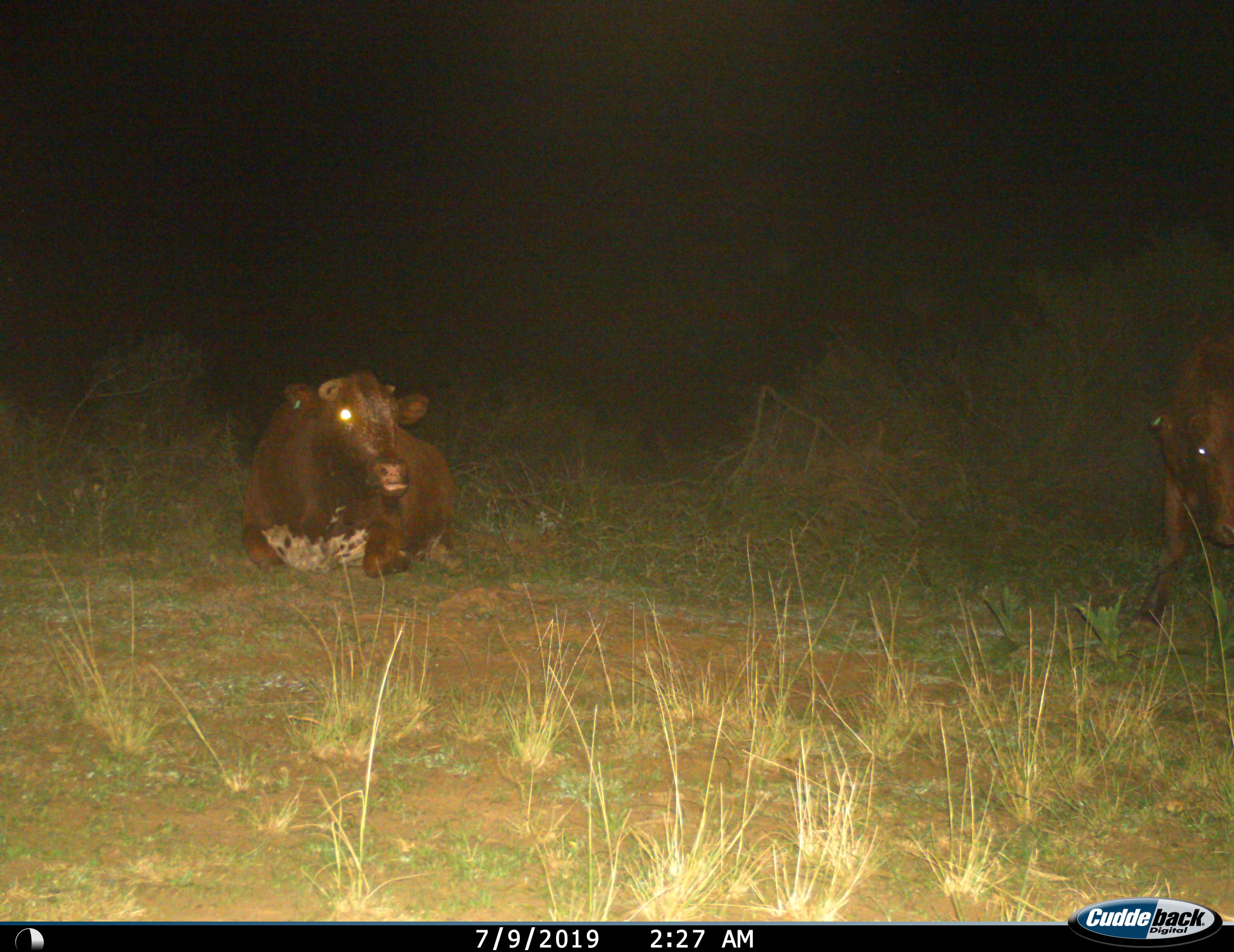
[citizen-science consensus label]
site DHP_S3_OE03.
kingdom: Animalia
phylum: Chordata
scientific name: Vertebrata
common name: domestic animal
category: domesticanimal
Domesticanimal (domestic animal) (Vertebrata), count 2. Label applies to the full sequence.